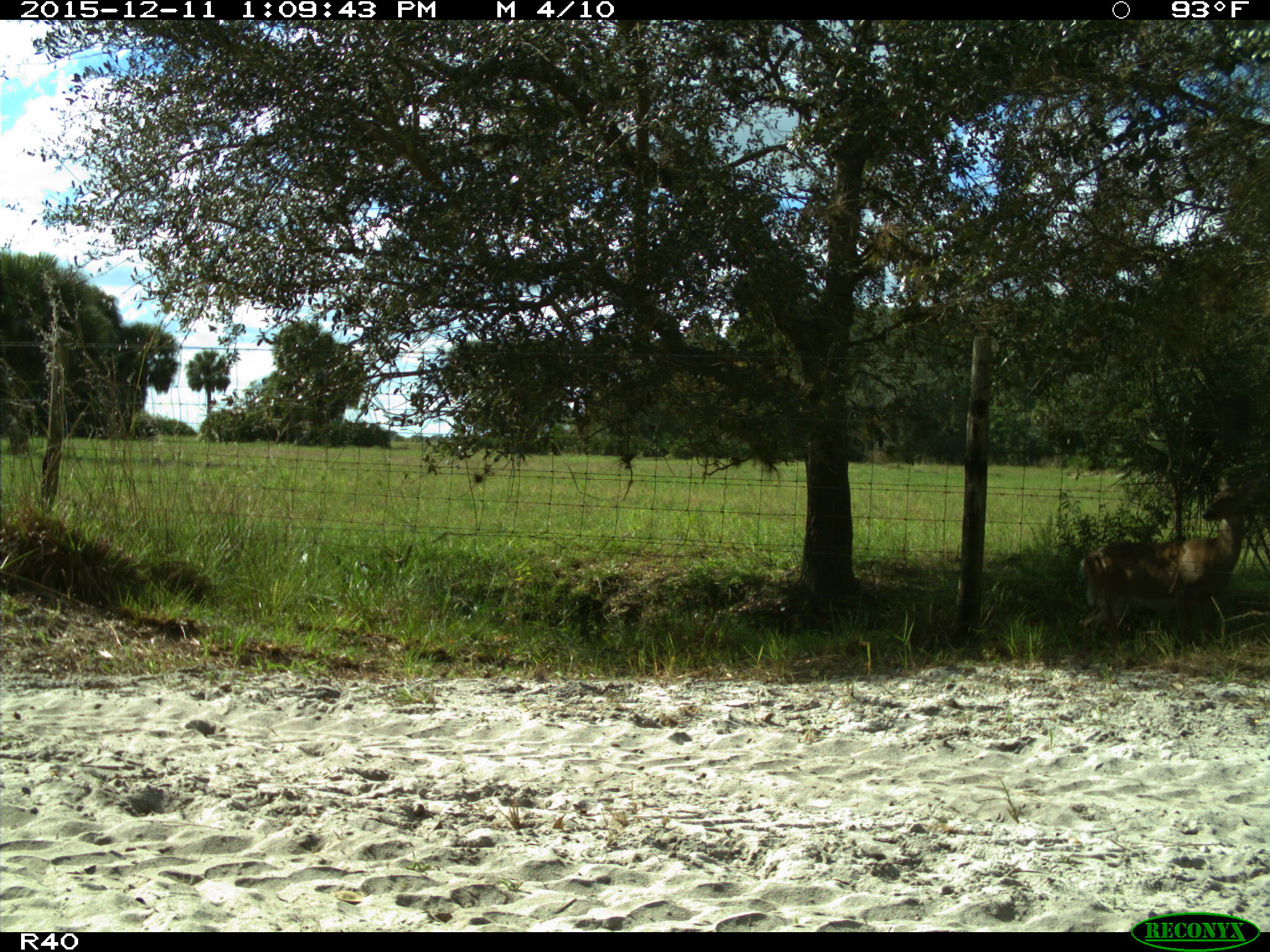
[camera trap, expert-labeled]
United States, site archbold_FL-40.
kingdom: Animalia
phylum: Chordata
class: Mammalia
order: Artiodactyla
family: Cervidae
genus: Odocoileus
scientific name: Odocoileus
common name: deer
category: unidentified deer